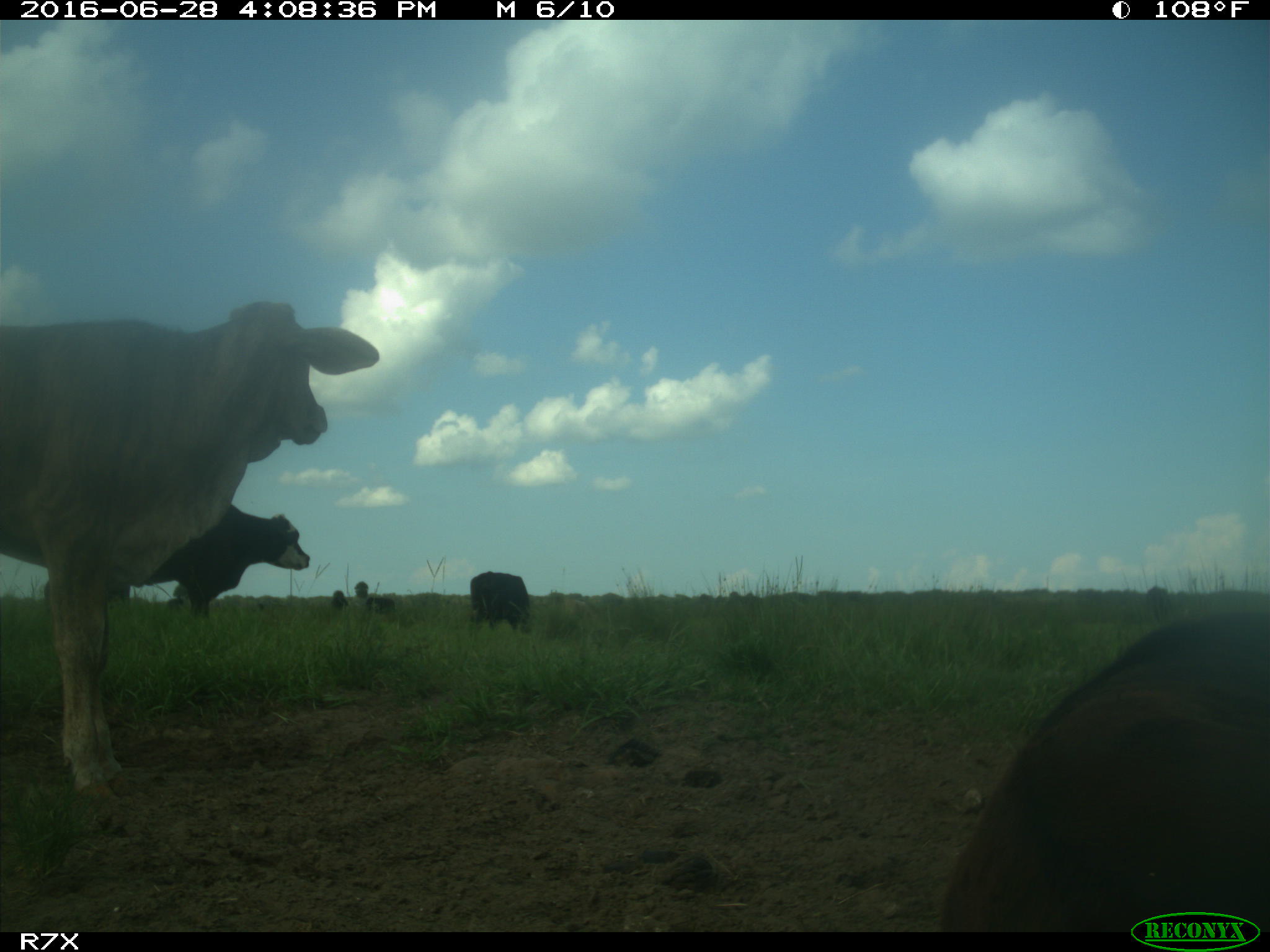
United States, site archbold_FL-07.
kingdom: Animalia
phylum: Chordata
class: Mammalia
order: Artiodactyla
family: Bovidae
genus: Bos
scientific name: Bos taurus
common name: domestic cow